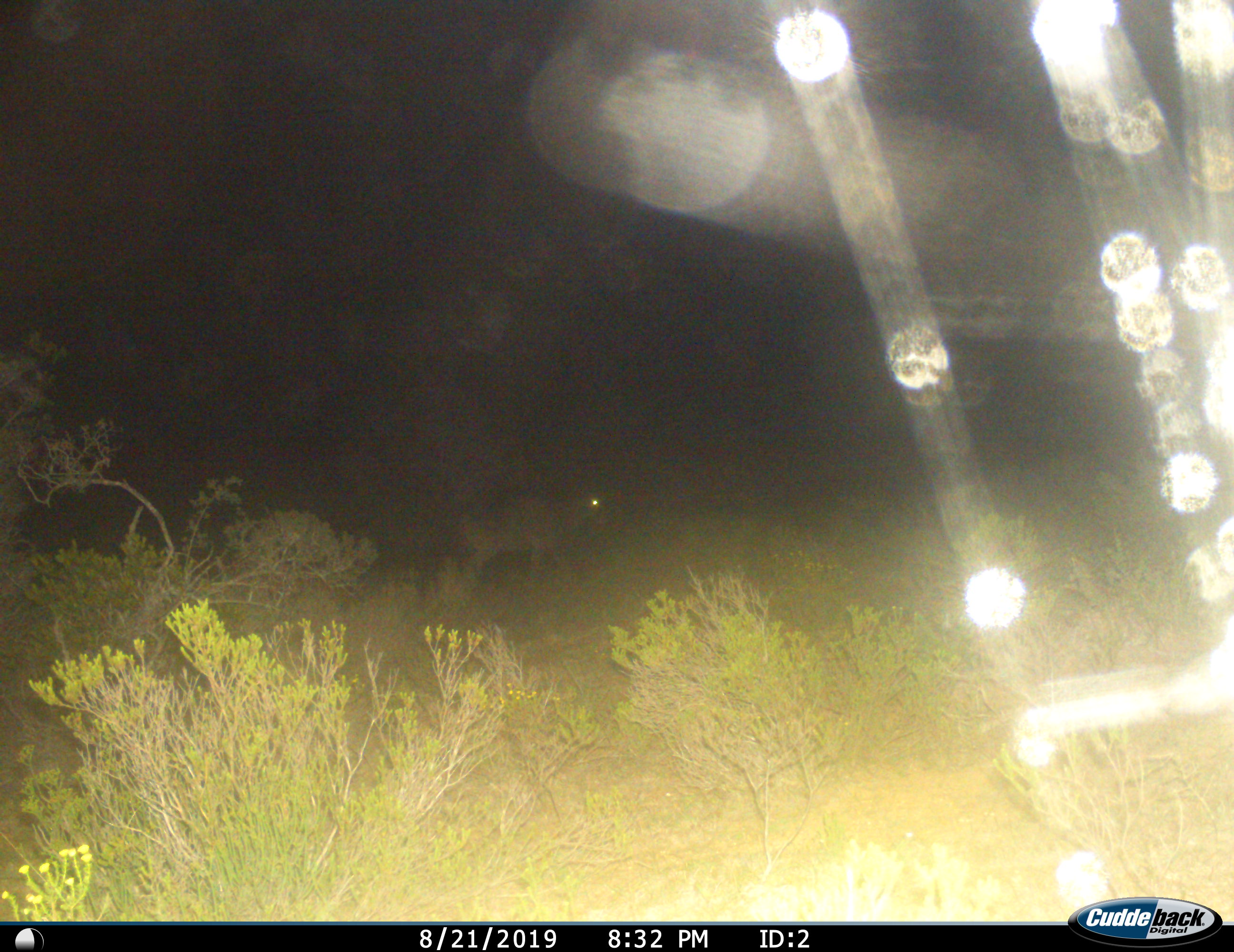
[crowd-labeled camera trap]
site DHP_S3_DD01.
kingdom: Animalia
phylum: Chordata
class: Mammalia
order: Artiodactyla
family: Bovidae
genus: Tragelaphus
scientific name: Tragelaphus oryx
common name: eland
Eland (Tragelaphus oryx), count 1. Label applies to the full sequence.